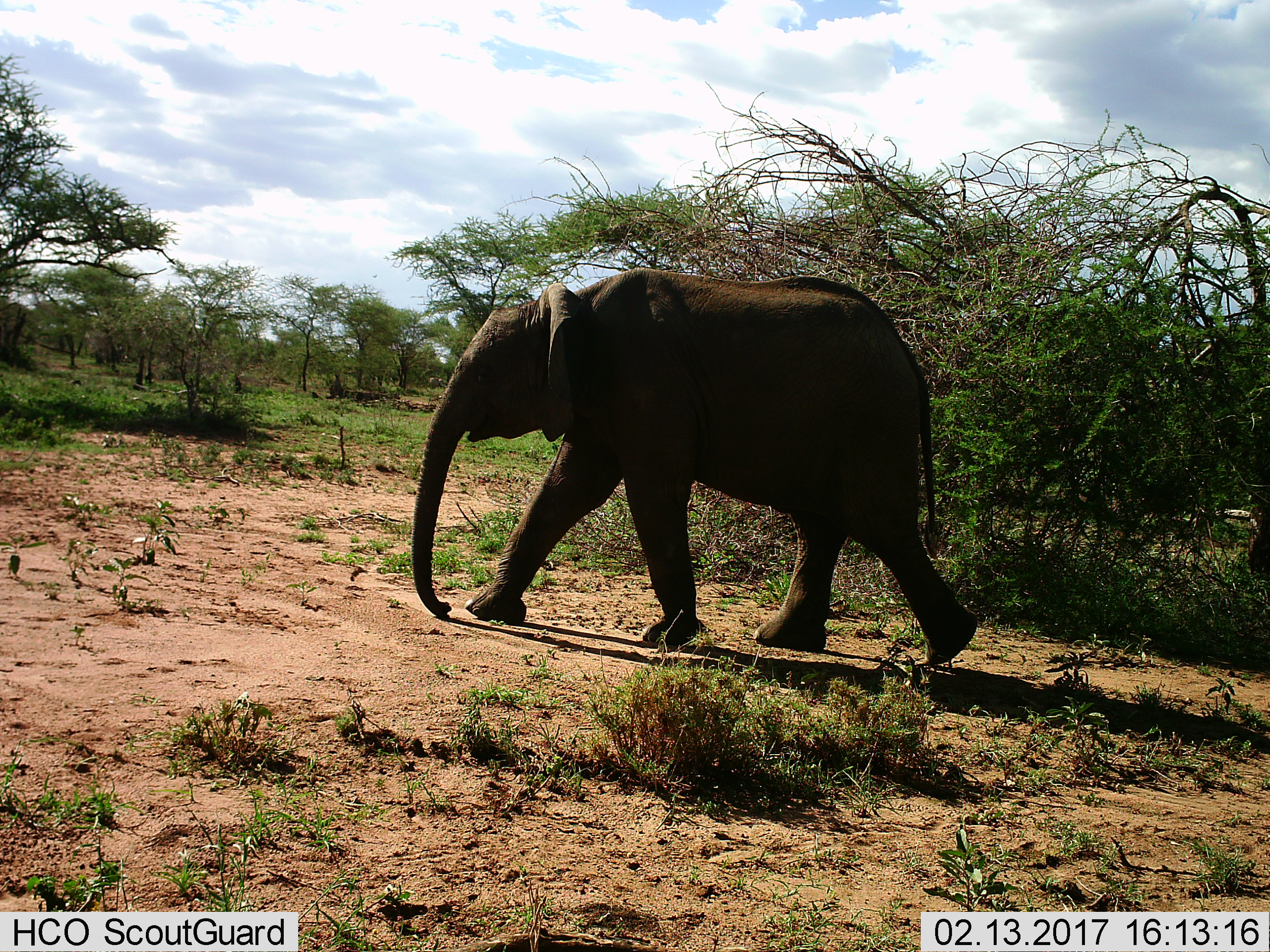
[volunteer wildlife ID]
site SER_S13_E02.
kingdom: Animalia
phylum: Chordata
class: Mammalia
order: Proboscidea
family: Elephantidae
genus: Loxodonta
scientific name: Loxodonta africana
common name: african bush elephant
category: elephant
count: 1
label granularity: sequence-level